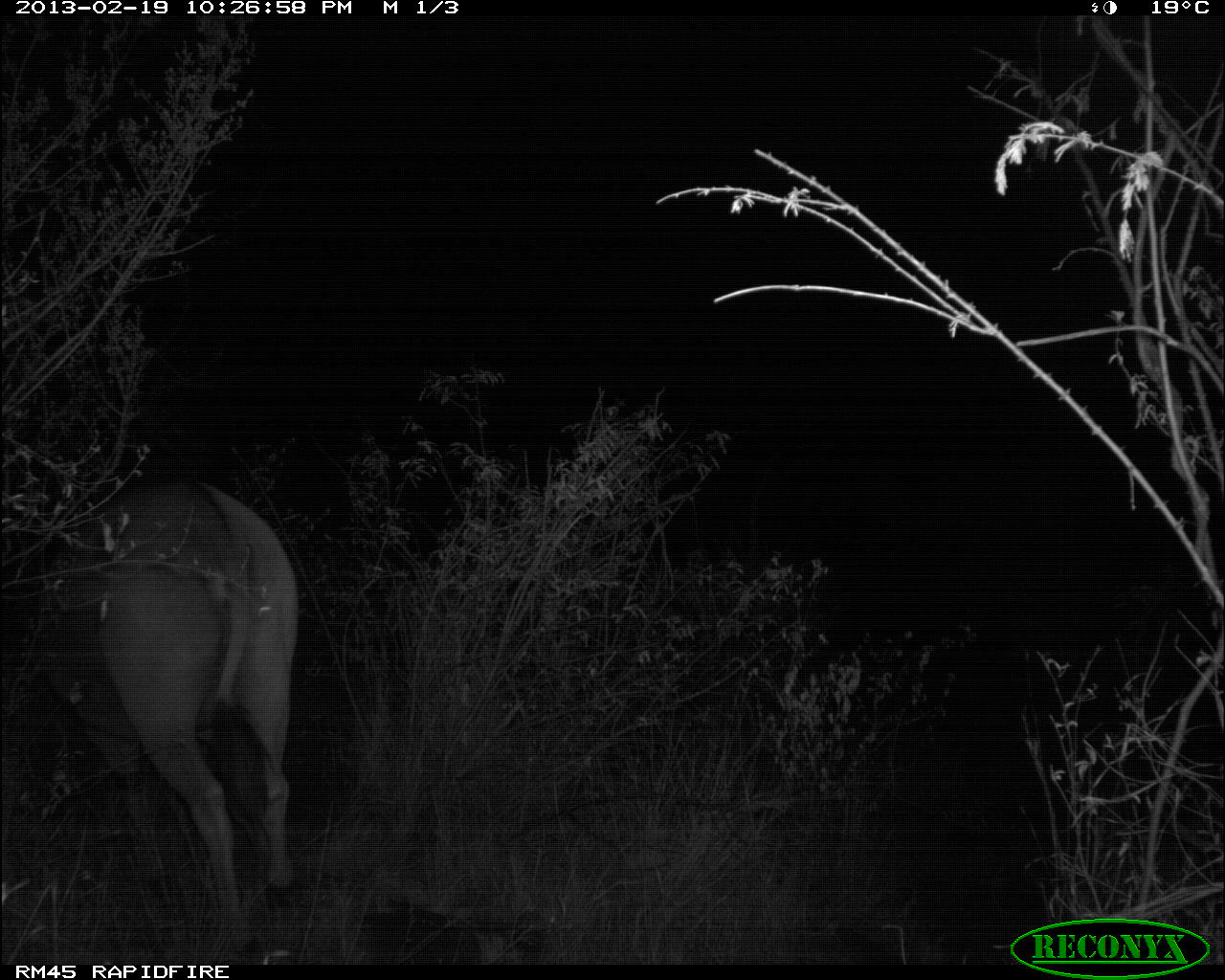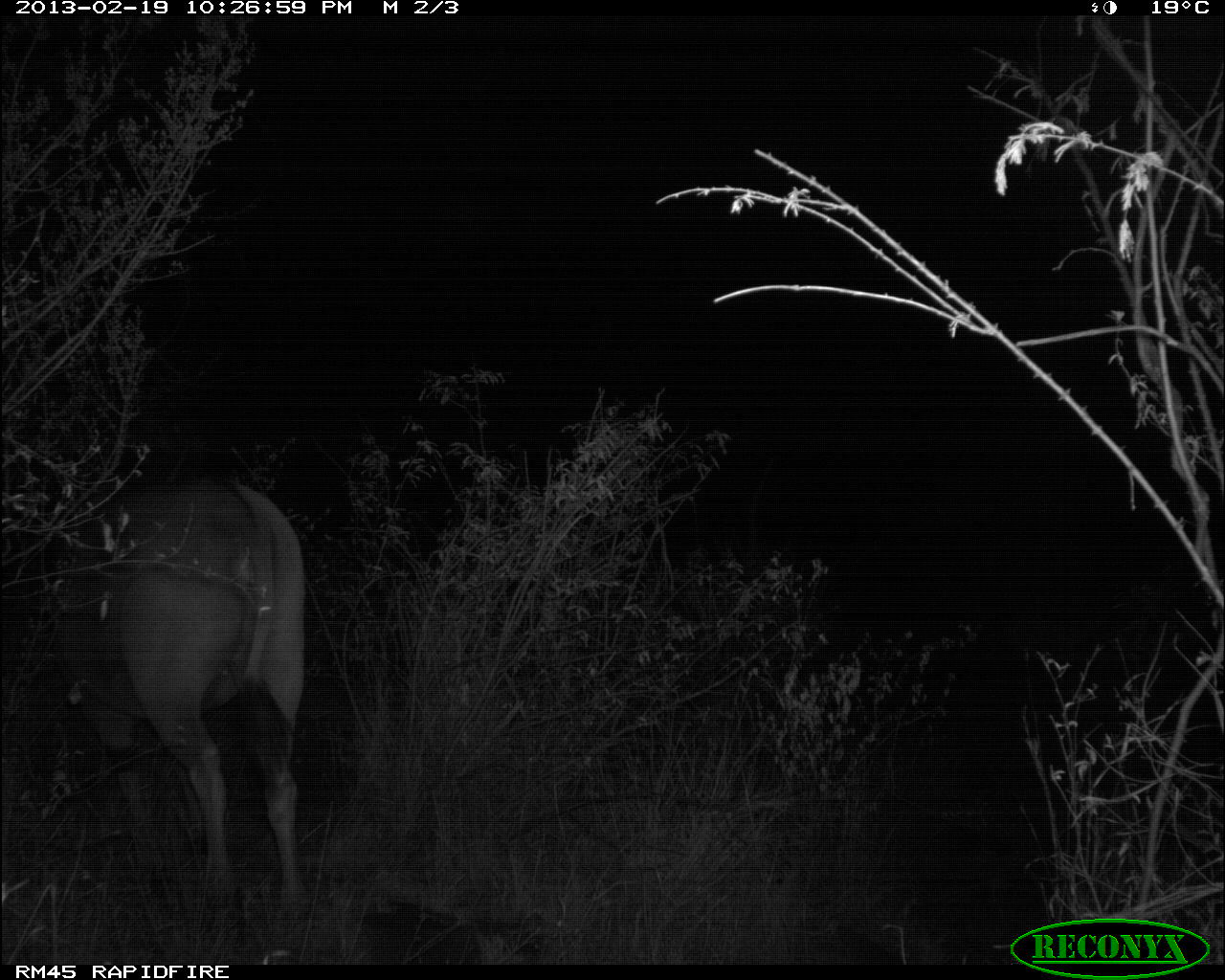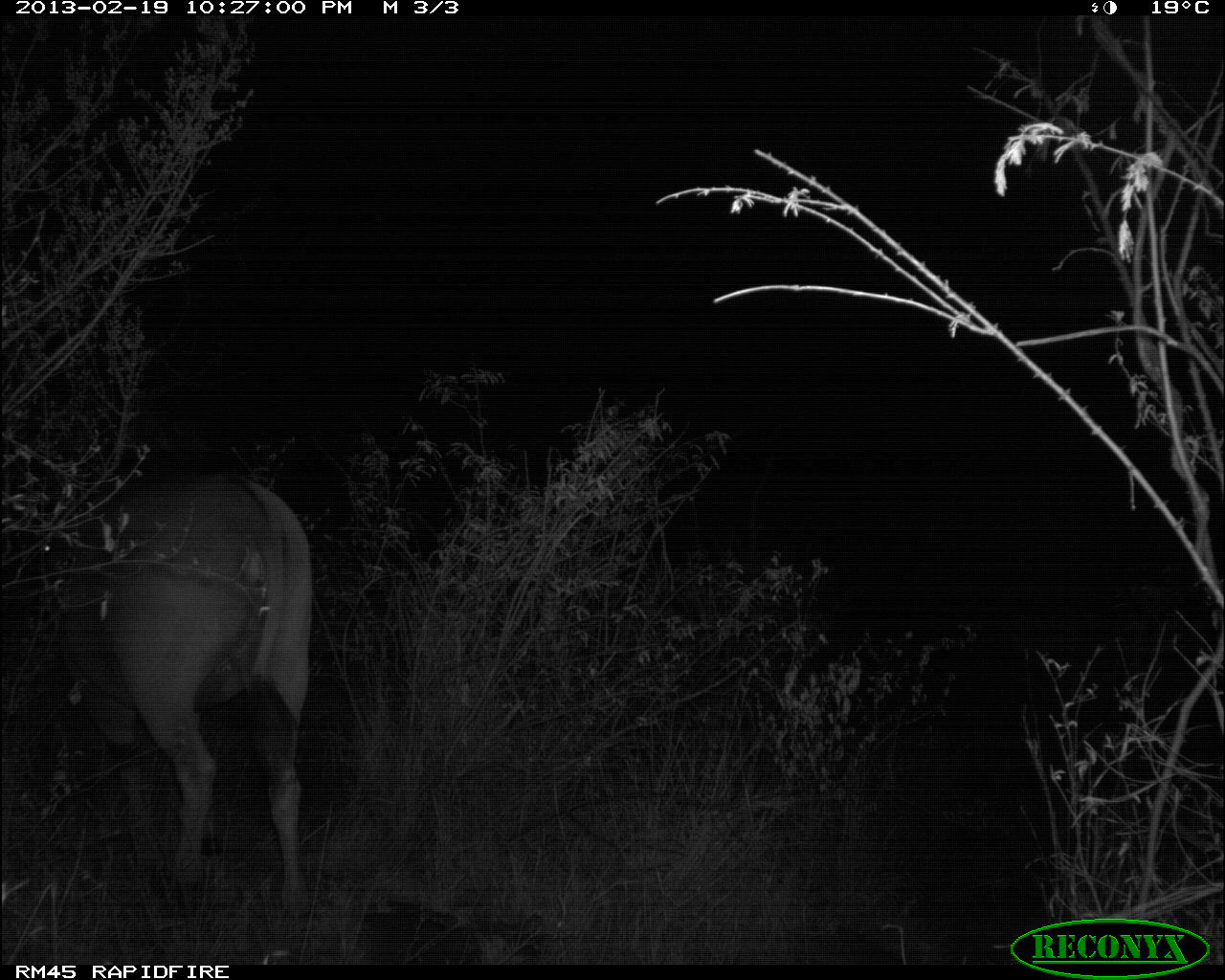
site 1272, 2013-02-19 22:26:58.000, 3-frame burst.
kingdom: Animalia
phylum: Chordata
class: Mammalia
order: Artiodactyla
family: Bovidae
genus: Tragelaphus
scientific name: Tragelaphus oryx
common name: eland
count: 1